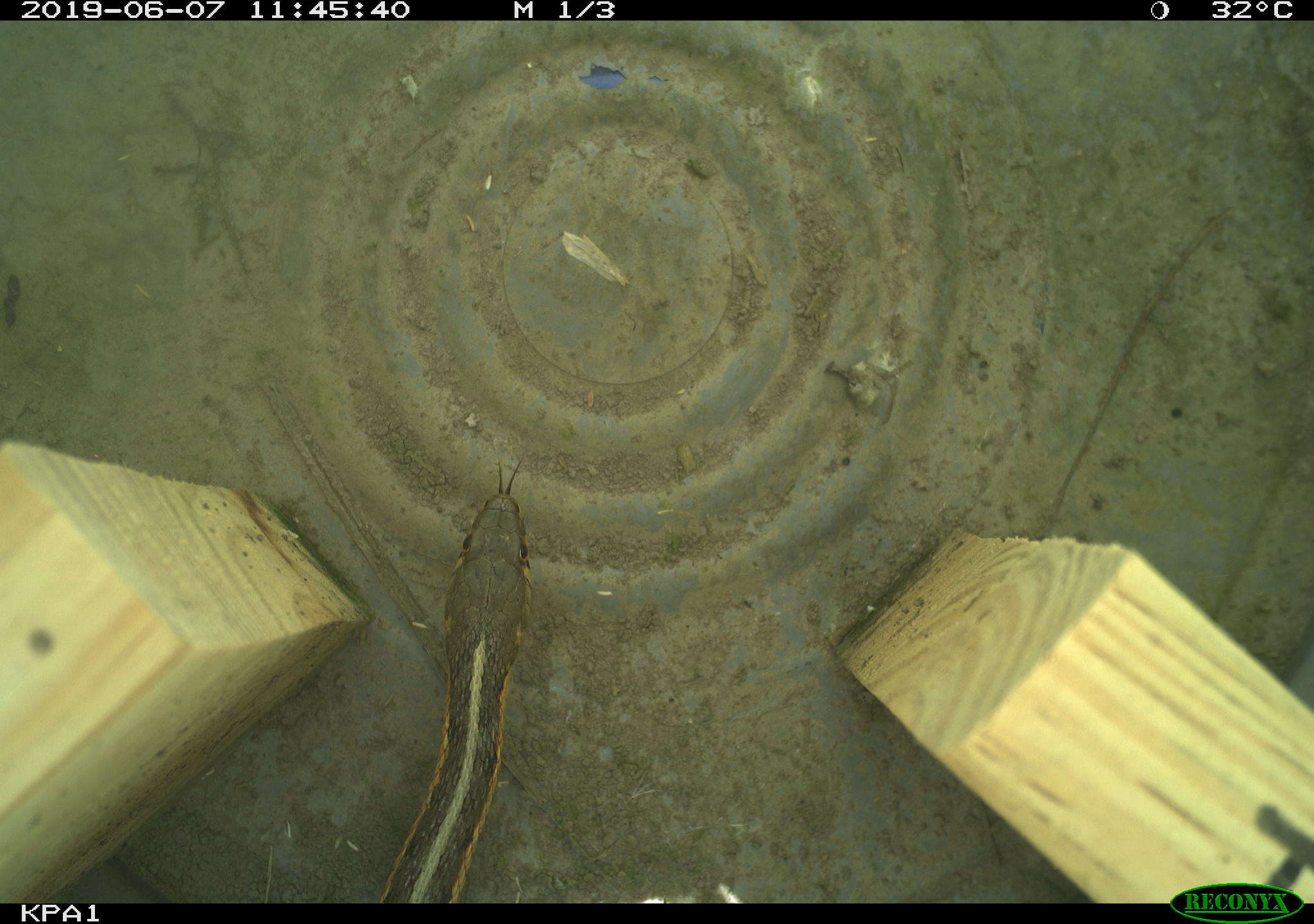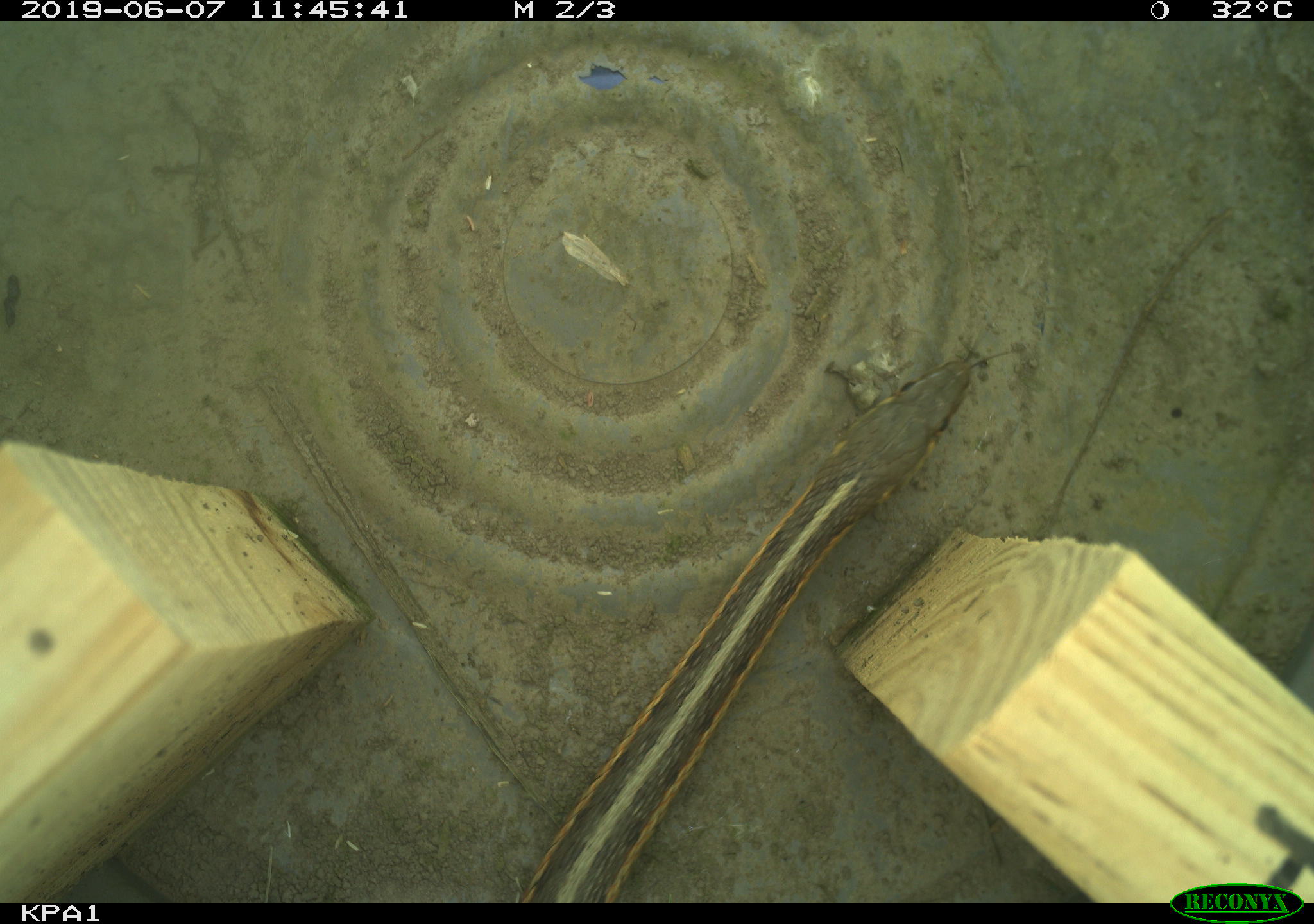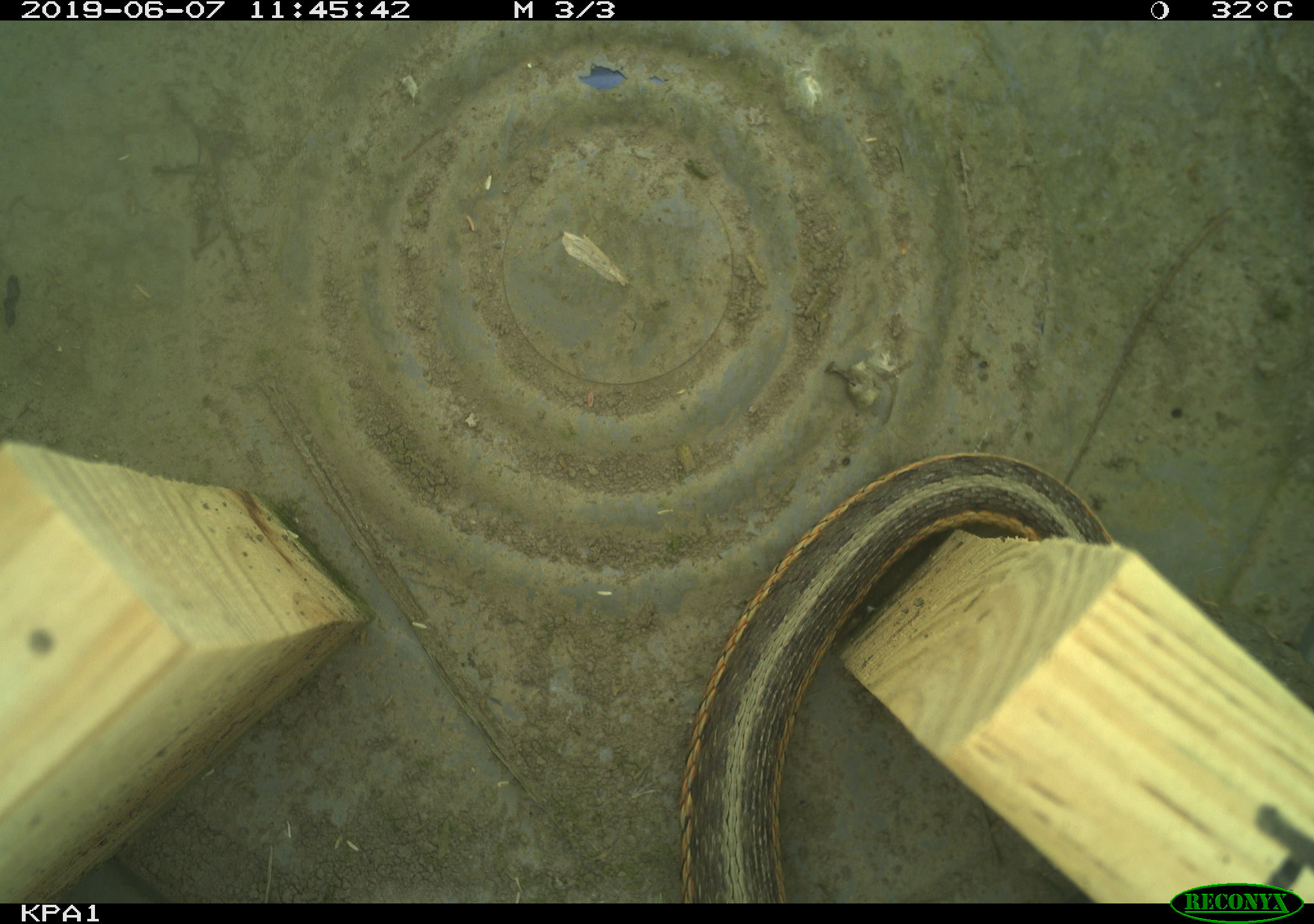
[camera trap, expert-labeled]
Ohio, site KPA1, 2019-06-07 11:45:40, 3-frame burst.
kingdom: Animalia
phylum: Chordata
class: Reptilia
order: Squamata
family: Colubridae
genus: Thamnophis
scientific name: Thamnophis sirtalis sirtalis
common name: eastern gartersnake